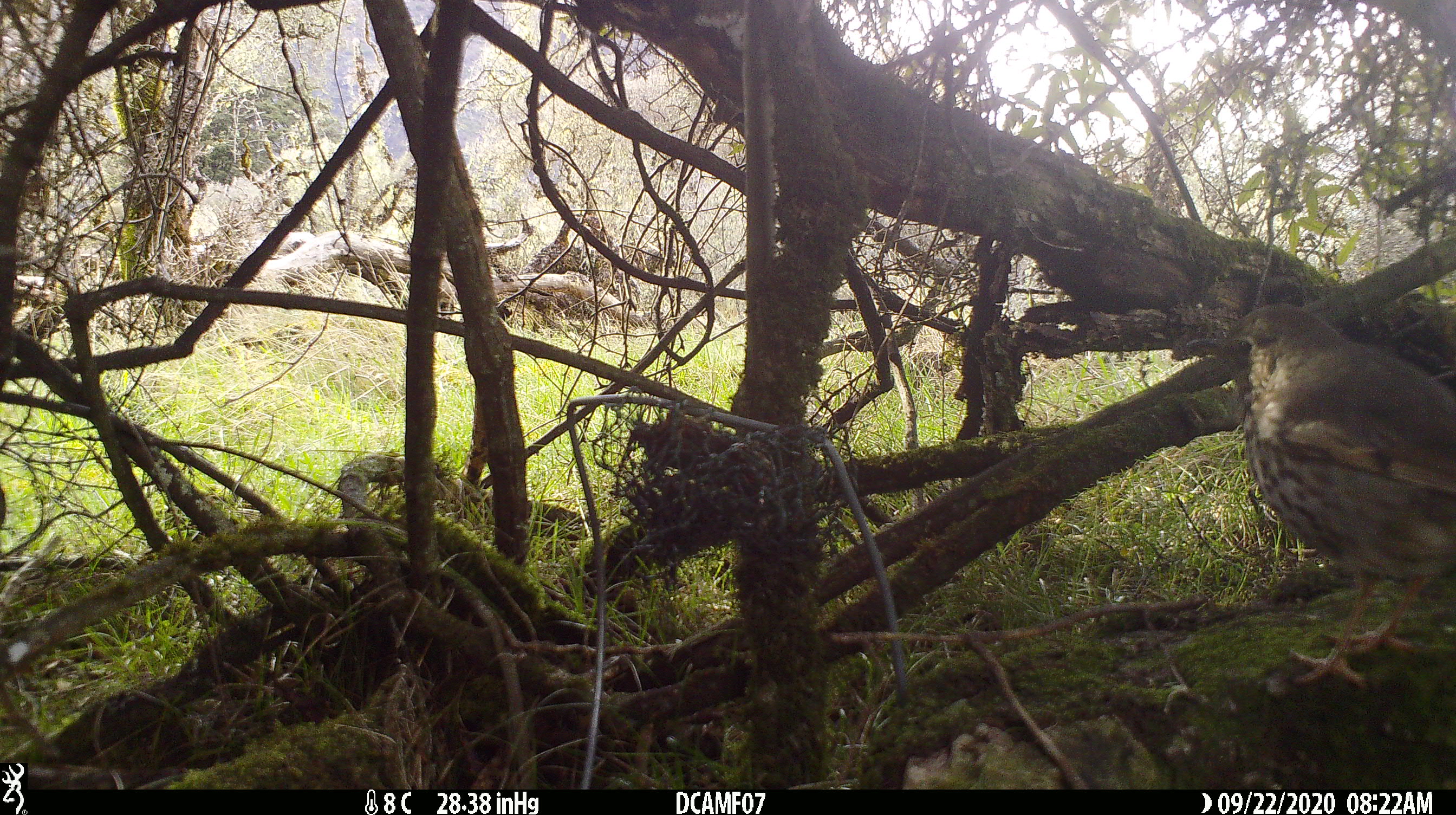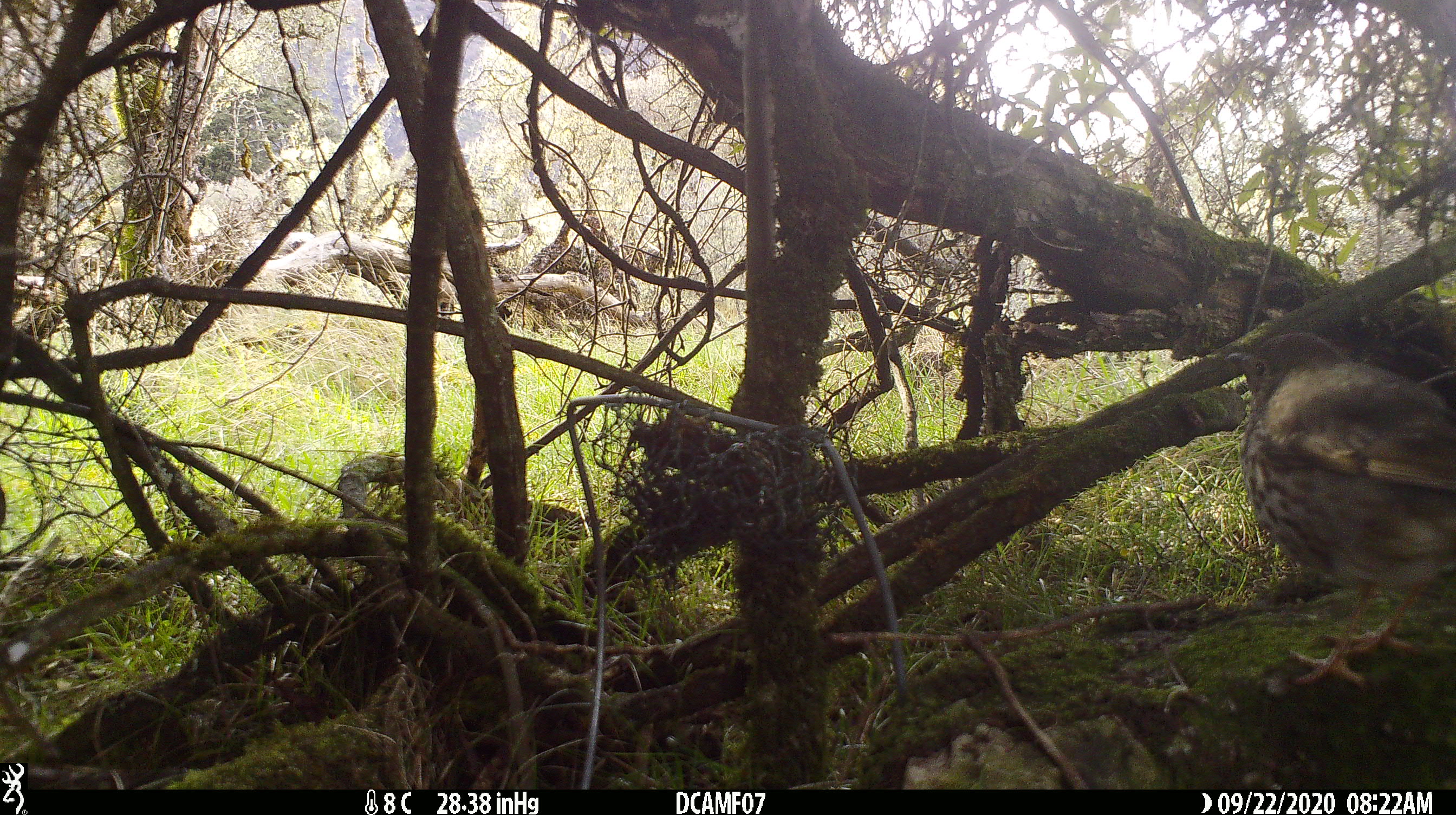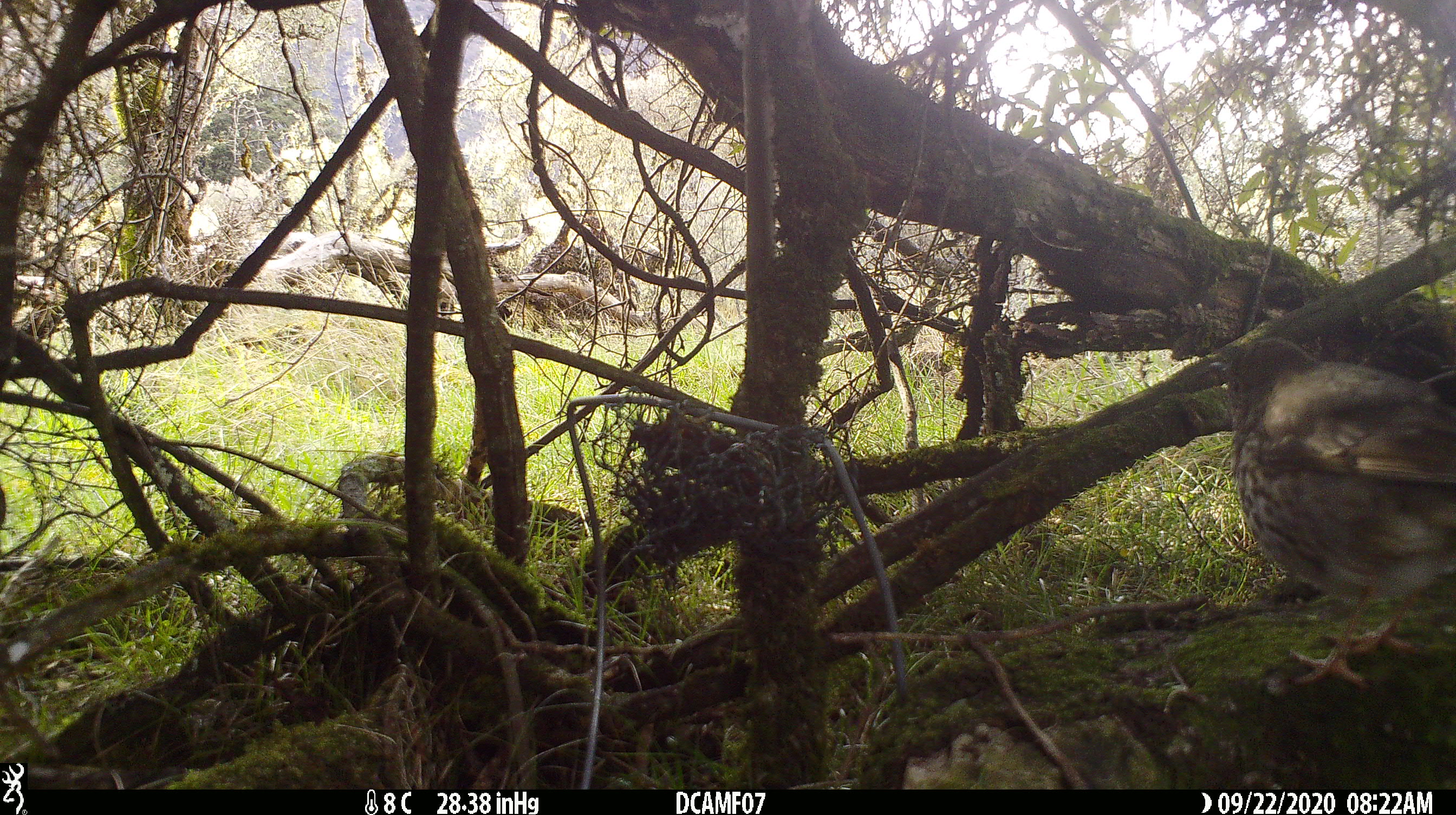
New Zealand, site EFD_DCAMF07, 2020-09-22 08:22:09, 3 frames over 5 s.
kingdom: Animalia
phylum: Chordata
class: Aves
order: Passeriformes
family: Turdidae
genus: Turdus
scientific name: Turdus philomelos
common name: song thrush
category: thrush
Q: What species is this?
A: Thrush (song thrush) (Turdus philomelos).